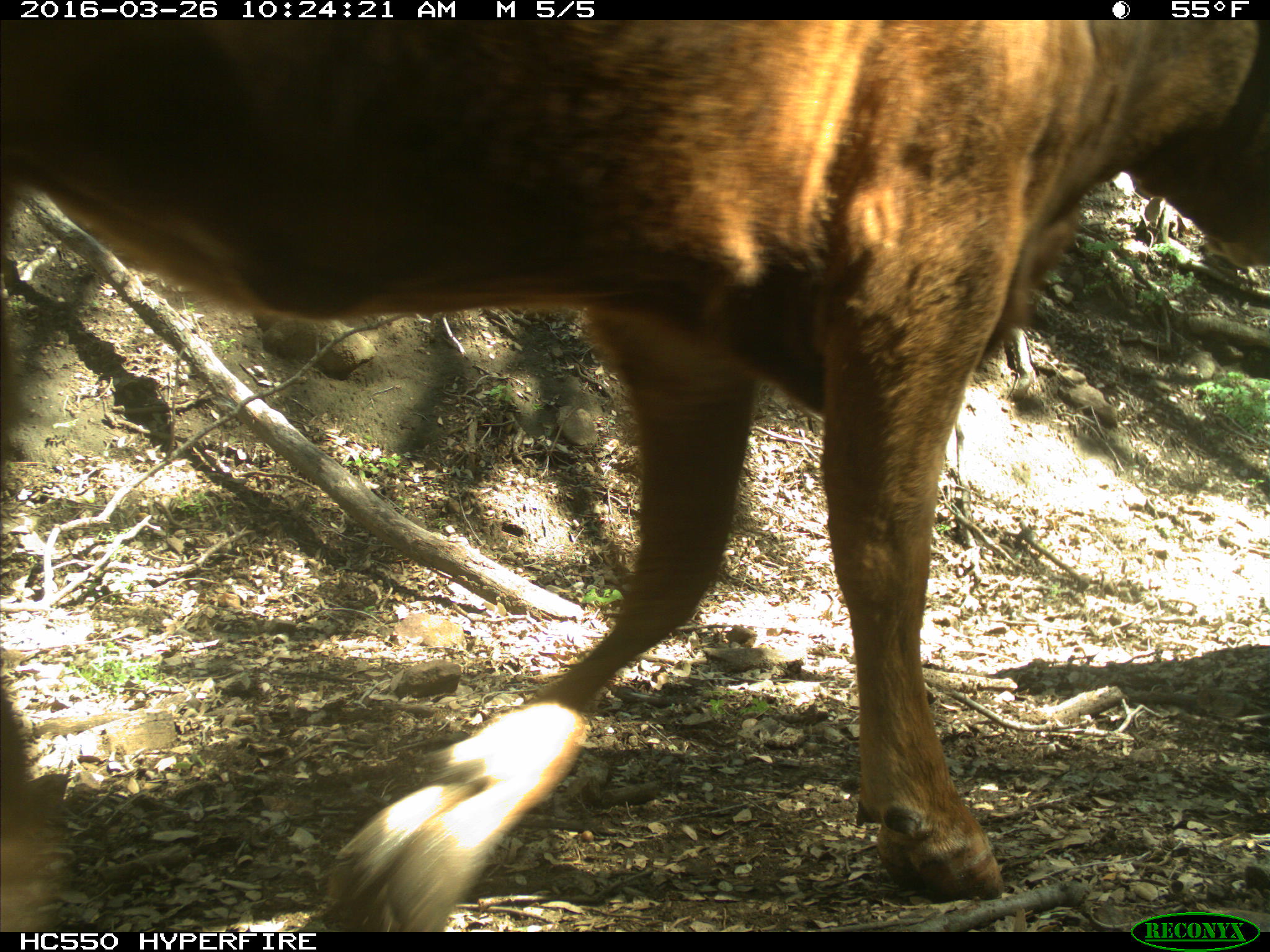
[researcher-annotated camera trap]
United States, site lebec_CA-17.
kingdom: Animalia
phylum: Chordata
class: Mammalia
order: Artiodactyla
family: Bovidae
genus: Bos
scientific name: Bos taurus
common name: domestic cow